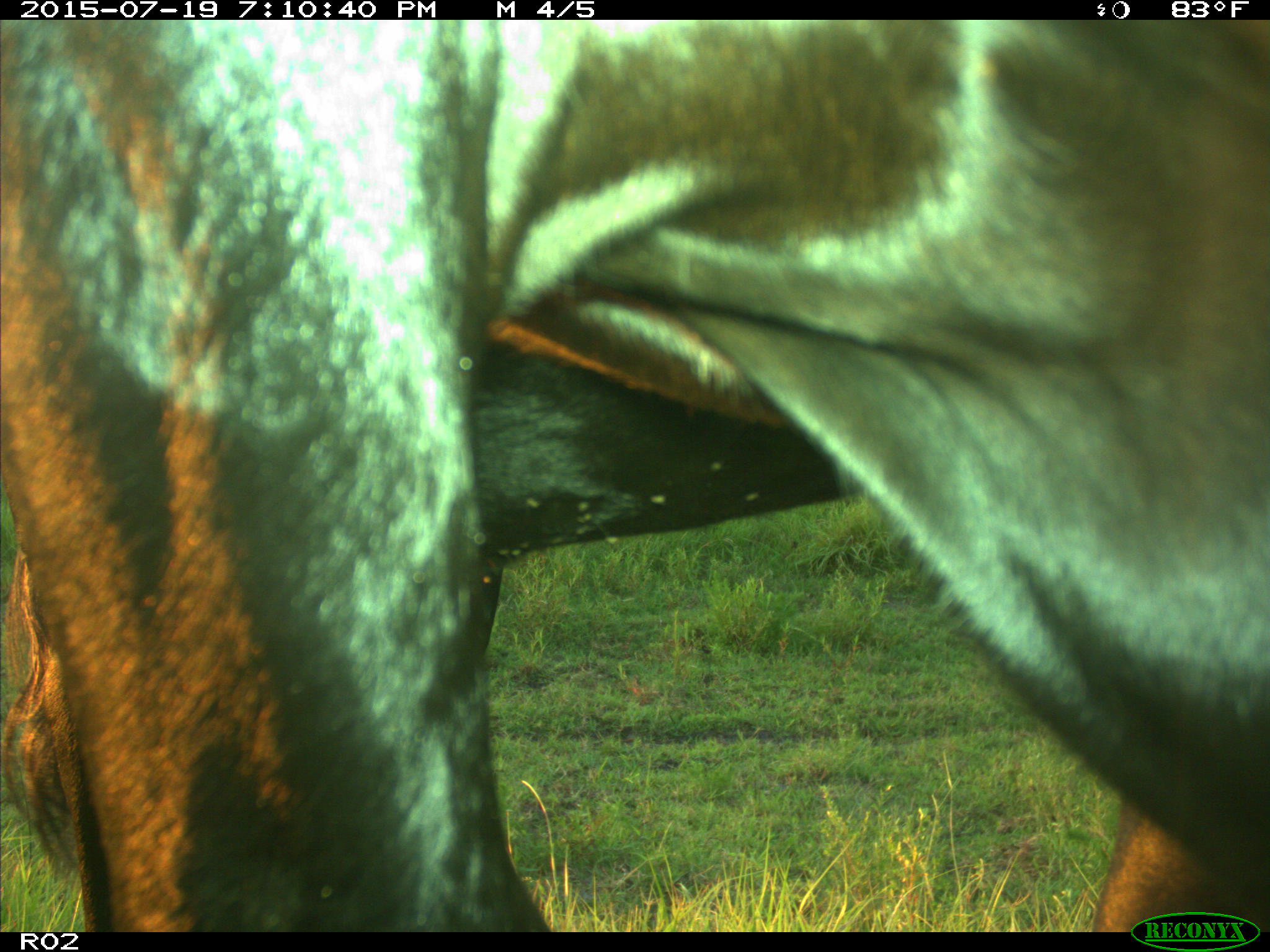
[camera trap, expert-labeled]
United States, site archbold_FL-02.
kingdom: Animalia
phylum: Chordata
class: Mammalia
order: Artiodactyla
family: Bovidae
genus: Bos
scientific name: Bos taurus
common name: domestic cow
Bos taurus (domestic cow).